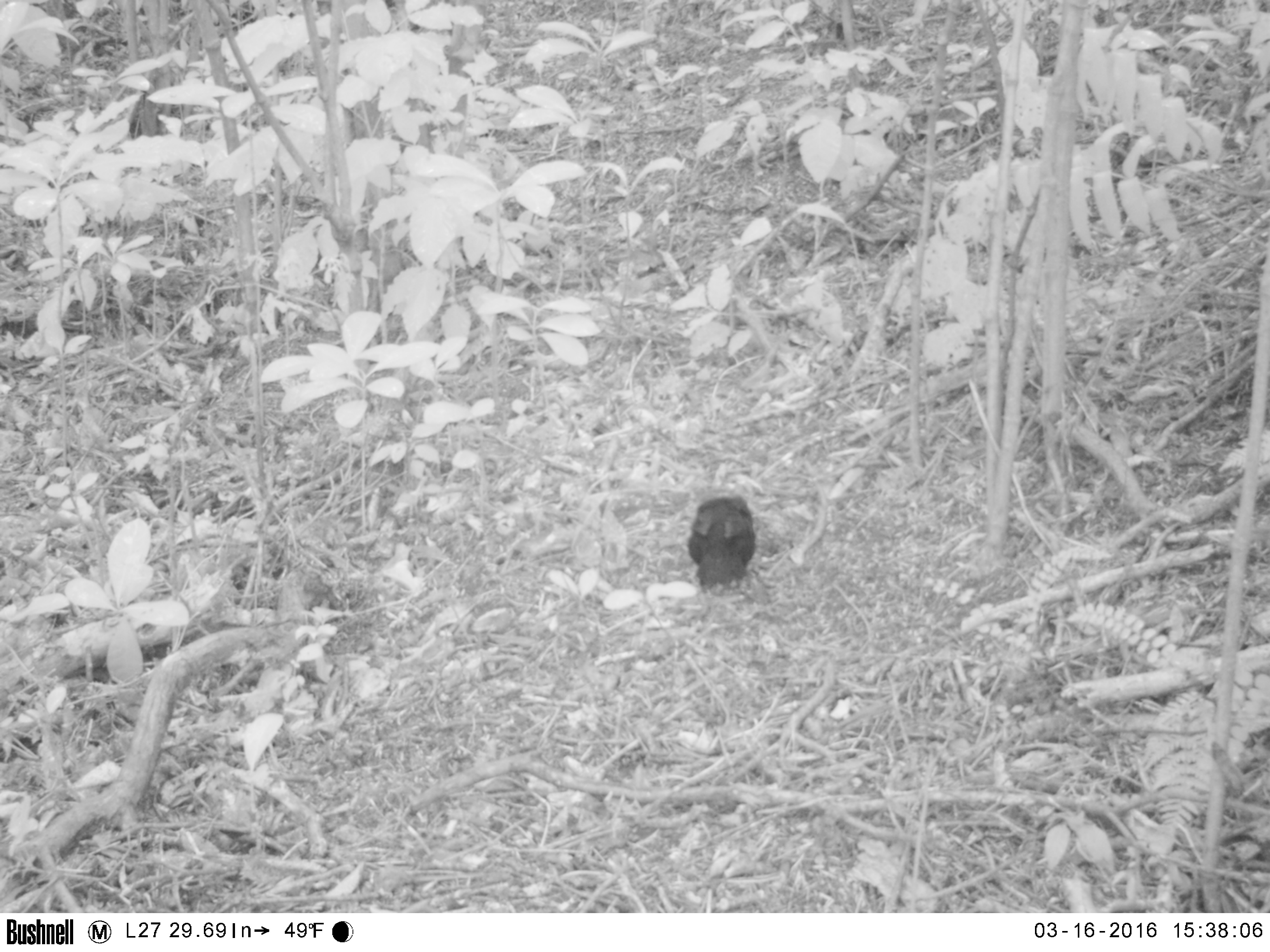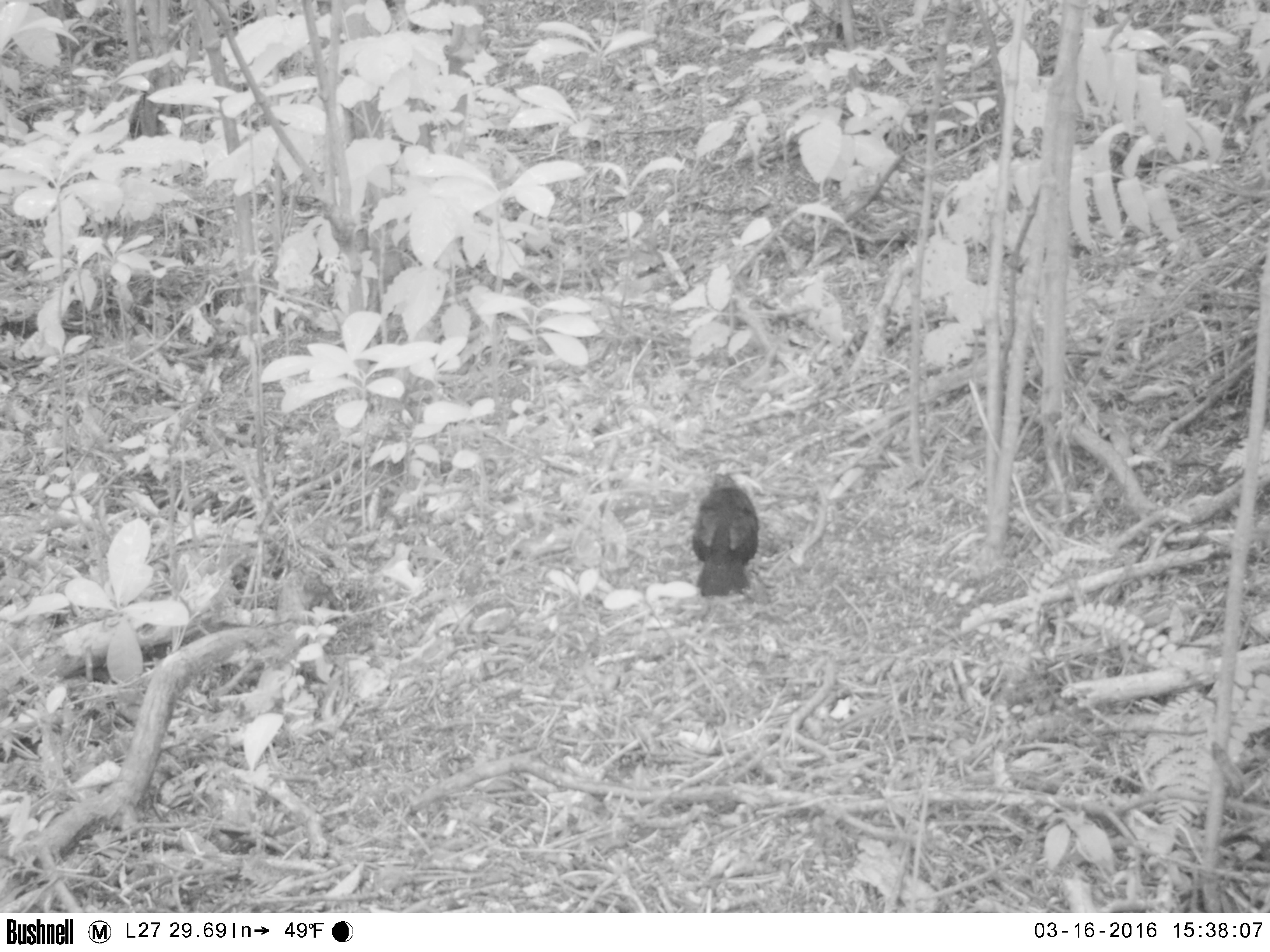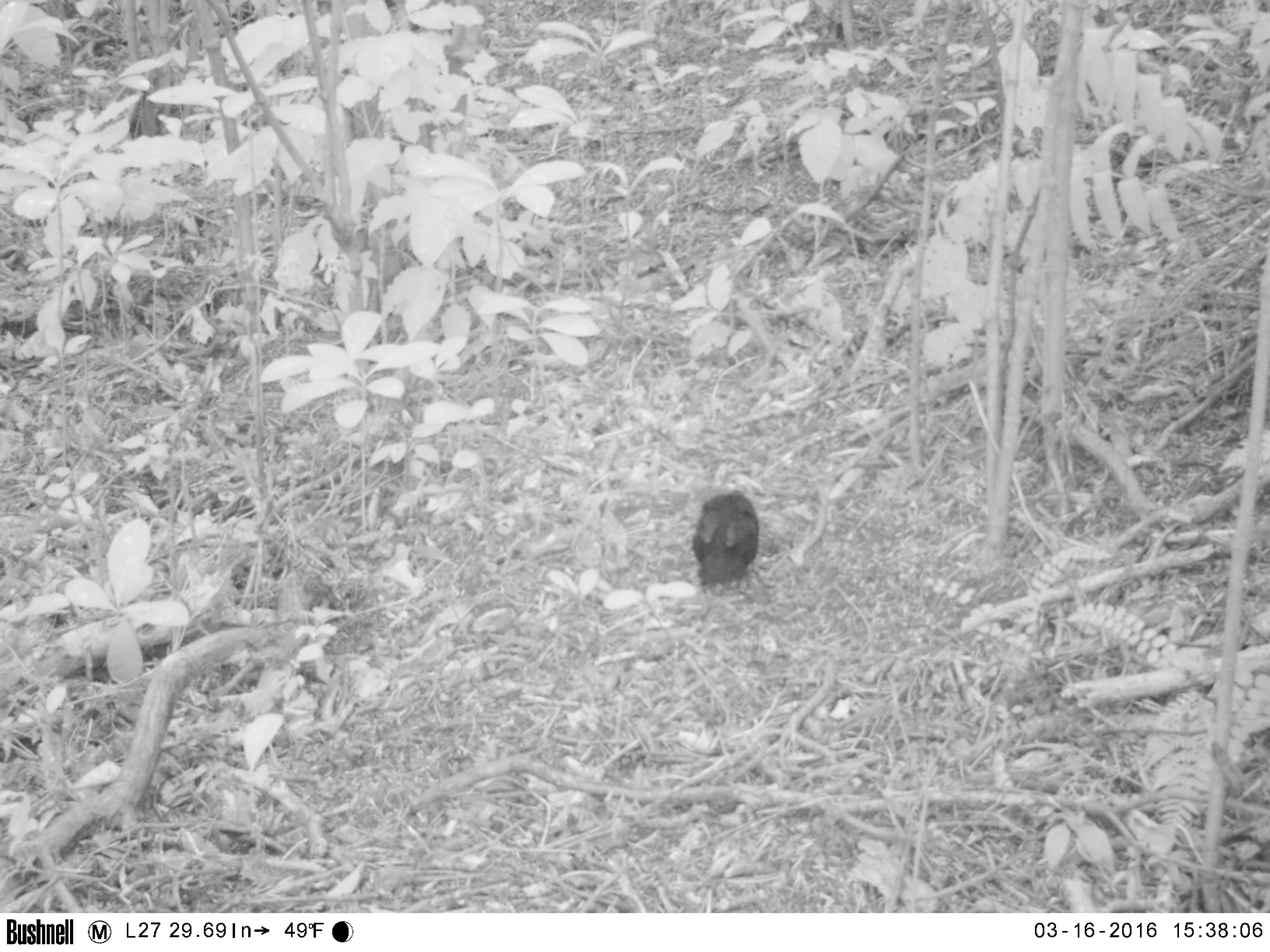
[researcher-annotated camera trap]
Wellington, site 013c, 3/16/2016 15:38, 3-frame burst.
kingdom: Animalia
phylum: Chordata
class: Aves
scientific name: Aves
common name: bird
Bird (Aves).